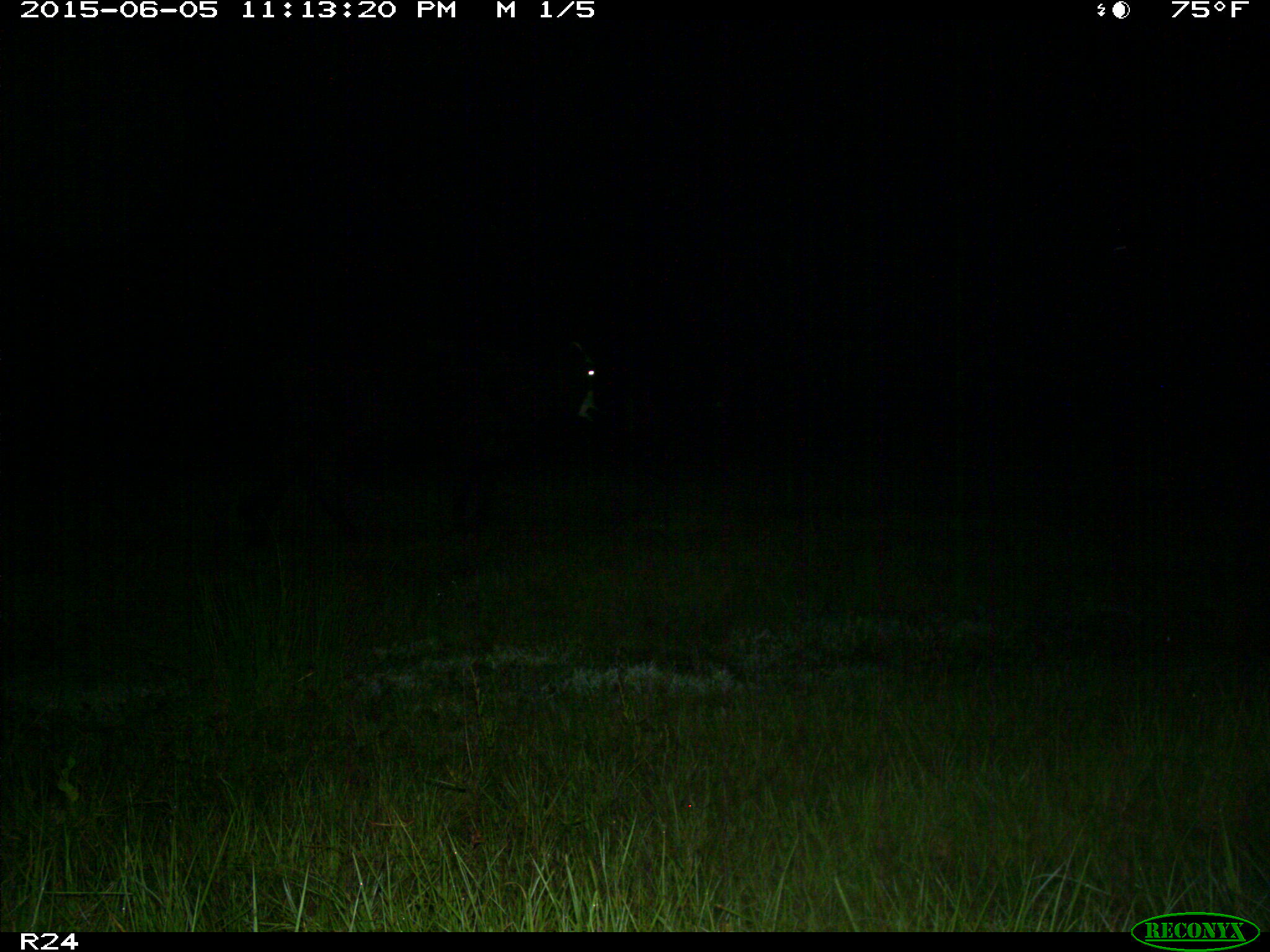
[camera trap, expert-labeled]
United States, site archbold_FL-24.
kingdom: Animalia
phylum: Chordata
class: Mammalia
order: Artiodactyla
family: Bovidae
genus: Bos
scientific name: Bos taurus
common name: domestic cow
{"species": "Bos taurus (domestic cow)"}